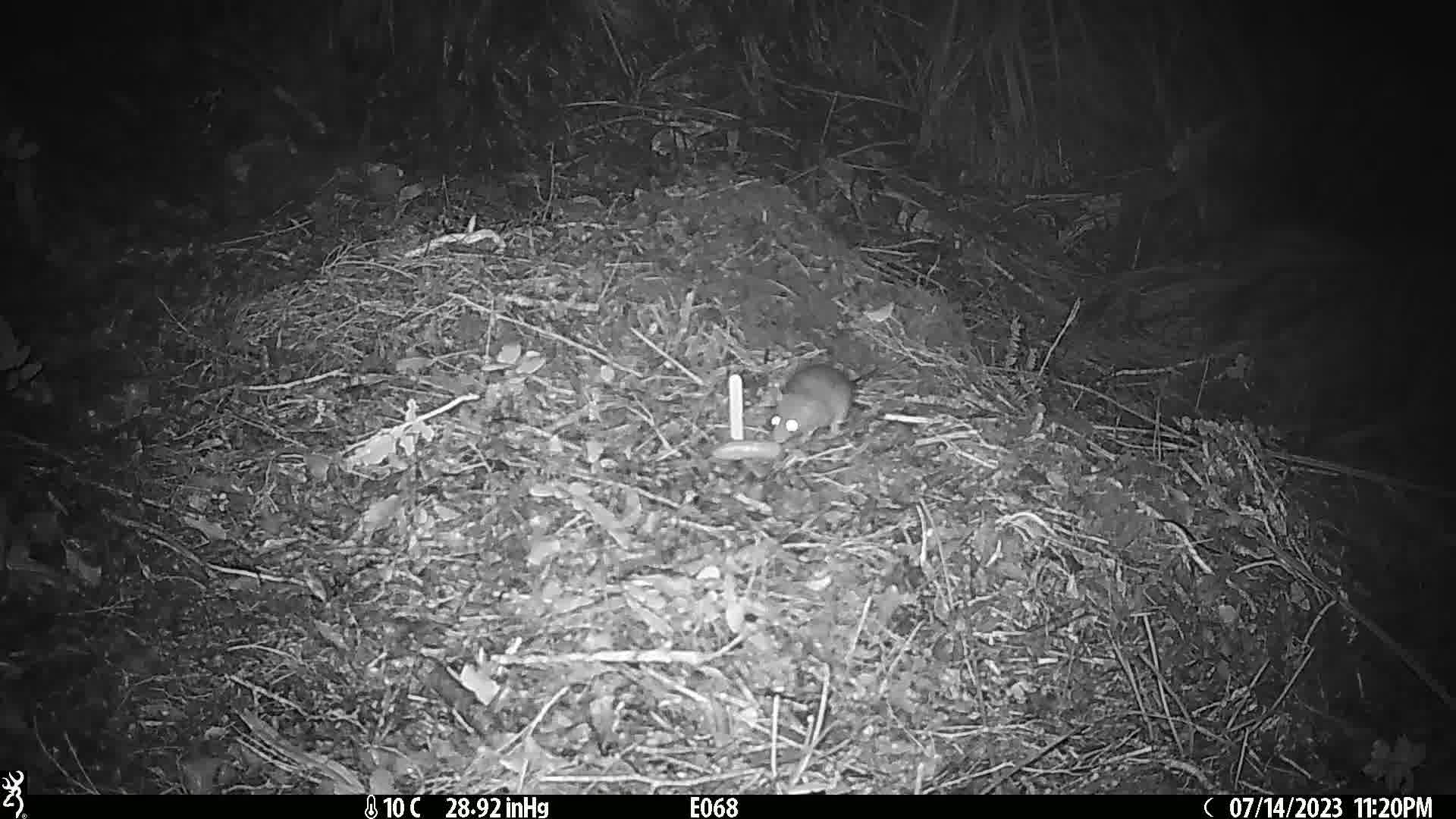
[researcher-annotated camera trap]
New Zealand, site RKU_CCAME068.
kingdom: Animalia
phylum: Chordata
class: Mammalia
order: Rodentia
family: Muridae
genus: Rattus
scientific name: Rattus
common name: rat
Rat (Rattus).